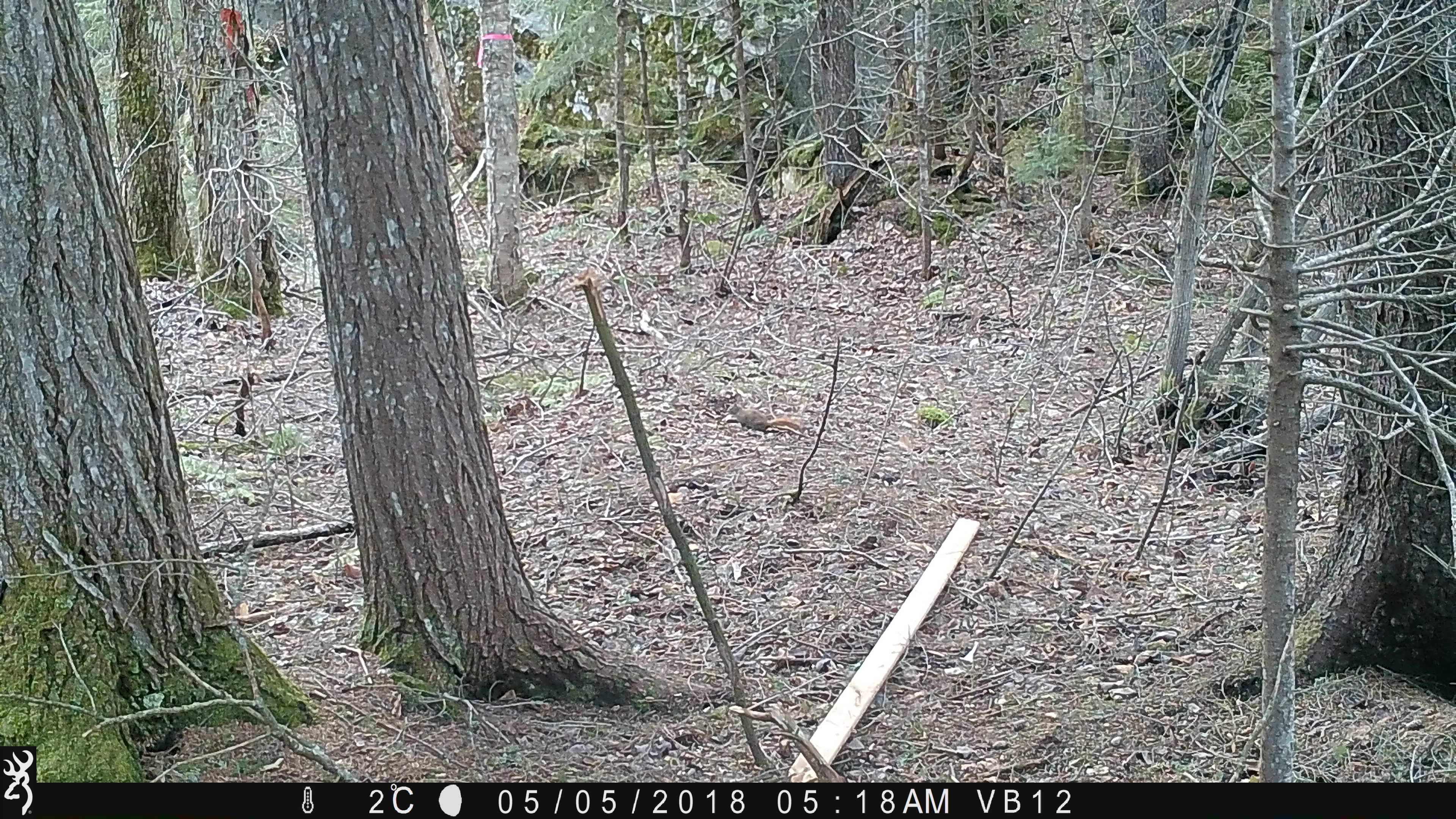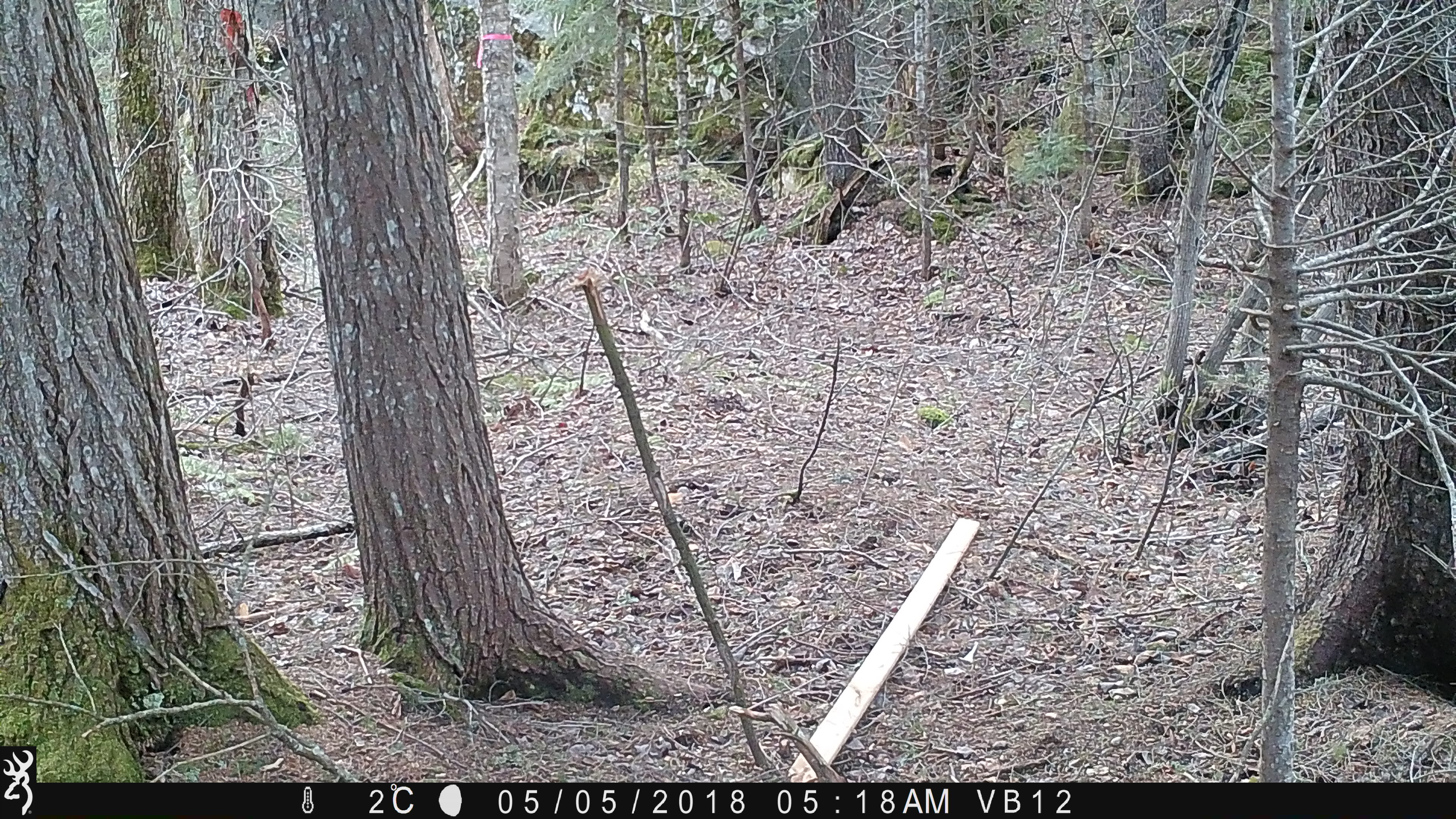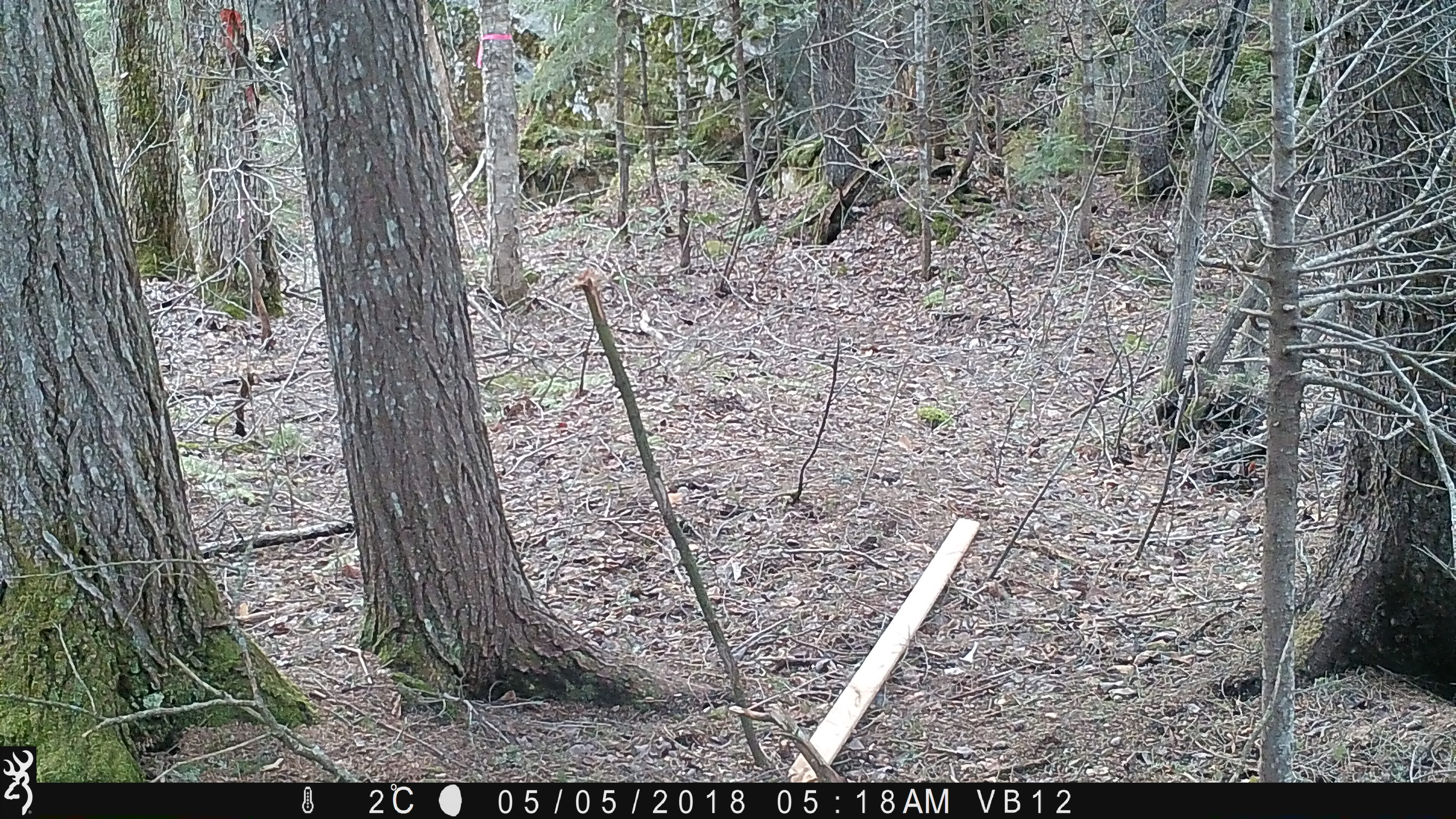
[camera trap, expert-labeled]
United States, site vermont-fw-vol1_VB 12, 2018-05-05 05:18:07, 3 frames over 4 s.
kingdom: Animalia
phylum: Chordata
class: Mammalia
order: Rodentia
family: Sciuridae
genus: Tamiasciurus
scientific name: Tamiasciurus hudsonicus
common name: red squirrel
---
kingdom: Animalia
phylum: Chordata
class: Mammalia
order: Rodentia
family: Sciuridae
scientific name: Sciuridae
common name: squirrel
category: squirrel sp.